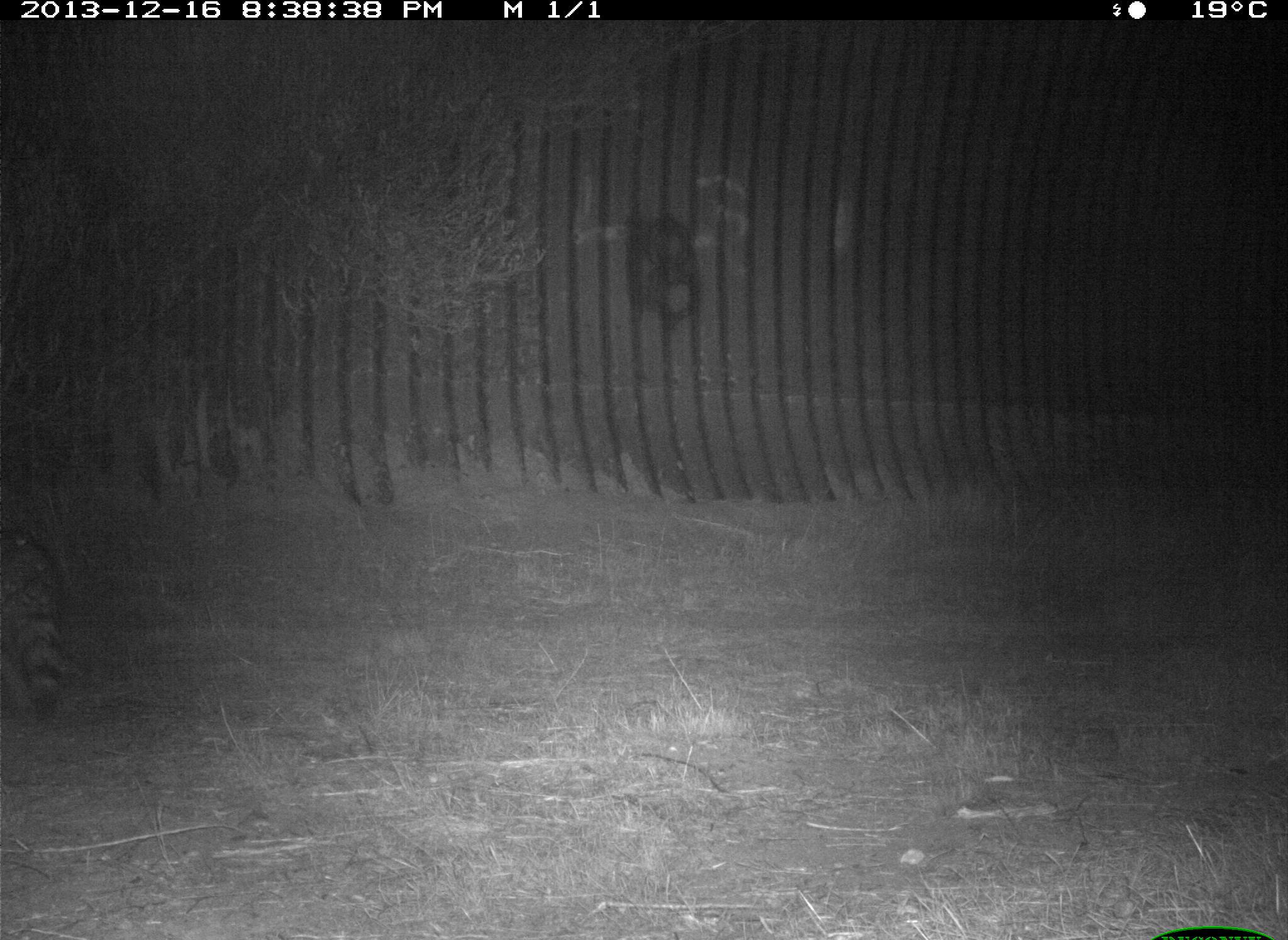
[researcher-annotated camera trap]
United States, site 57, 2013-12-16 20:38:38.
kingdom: Animalia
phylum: Chordata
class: Mammalia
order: Carnivora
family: Procyonidae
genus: Procyon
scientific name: Procyon lotor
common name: raccoon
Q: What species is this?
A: Raccoon (Procyon lotor).